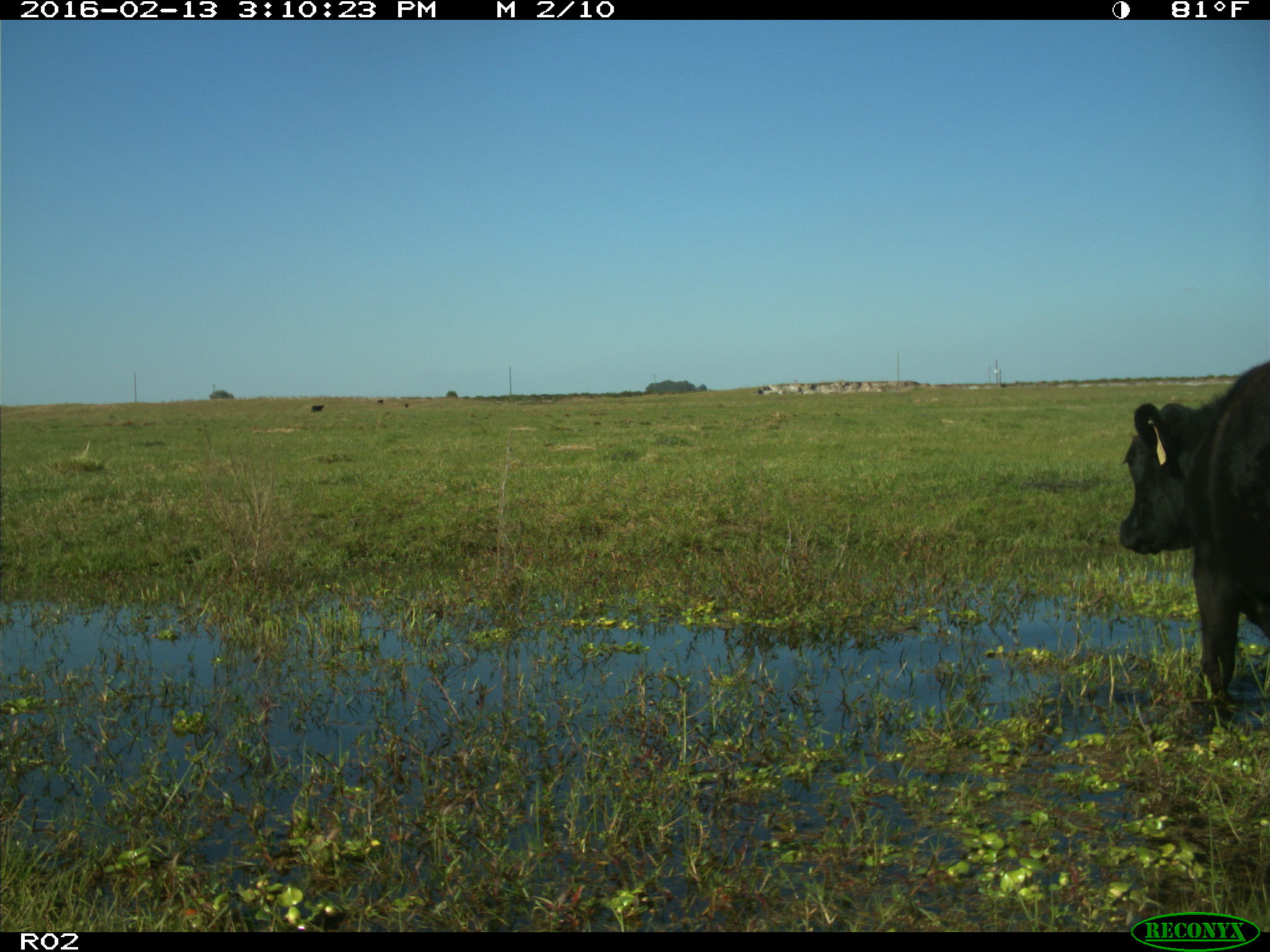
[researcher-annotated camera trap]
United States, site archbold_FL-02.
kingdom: Animalia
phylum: Chordata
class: Mammalia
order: Artiodactyla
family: Bovidae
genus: Bos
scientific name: Bos taurus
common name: domestic cow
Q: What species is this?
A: Bos taurus (domestic cow).